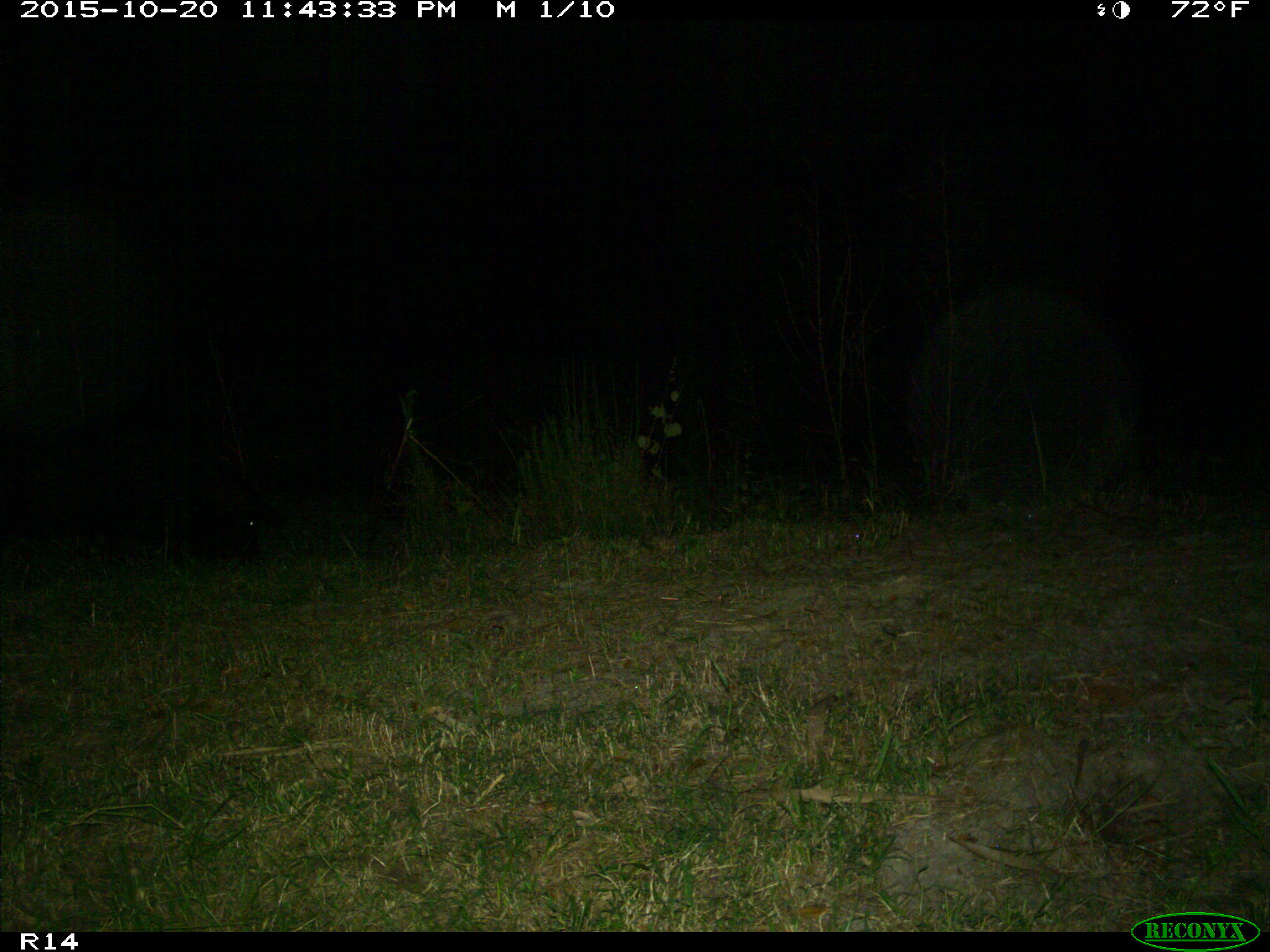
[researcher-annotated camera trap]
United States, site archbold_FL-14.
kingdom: Animalia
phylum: Chordata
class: Mammalia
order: Artiodactyla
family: Suidae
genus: Sus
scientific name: Sus scrofa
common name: wild boar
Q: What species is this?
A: Sus scrofa (wild boar).